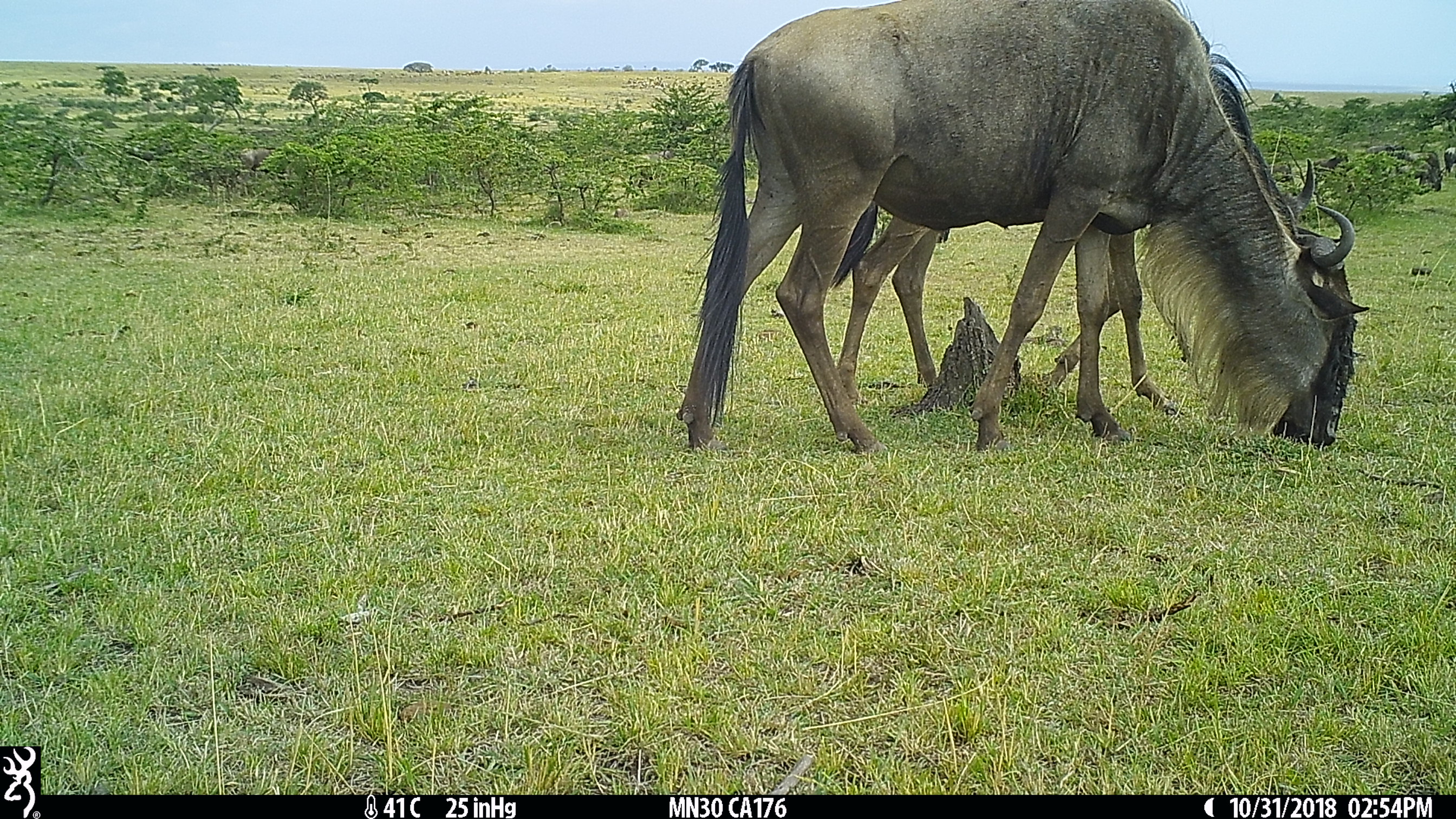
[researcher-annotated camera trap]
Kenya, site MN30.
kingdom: Animalia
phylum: Chordata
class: Mammalia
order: Artiodactyla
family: Bovidae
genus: Connochaetes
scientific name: Connochaetes taurinus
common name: blue wildebeest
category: wildebeest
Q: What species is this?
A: Wildebeest (blue wildebeest) (Connochaetes taurinus).